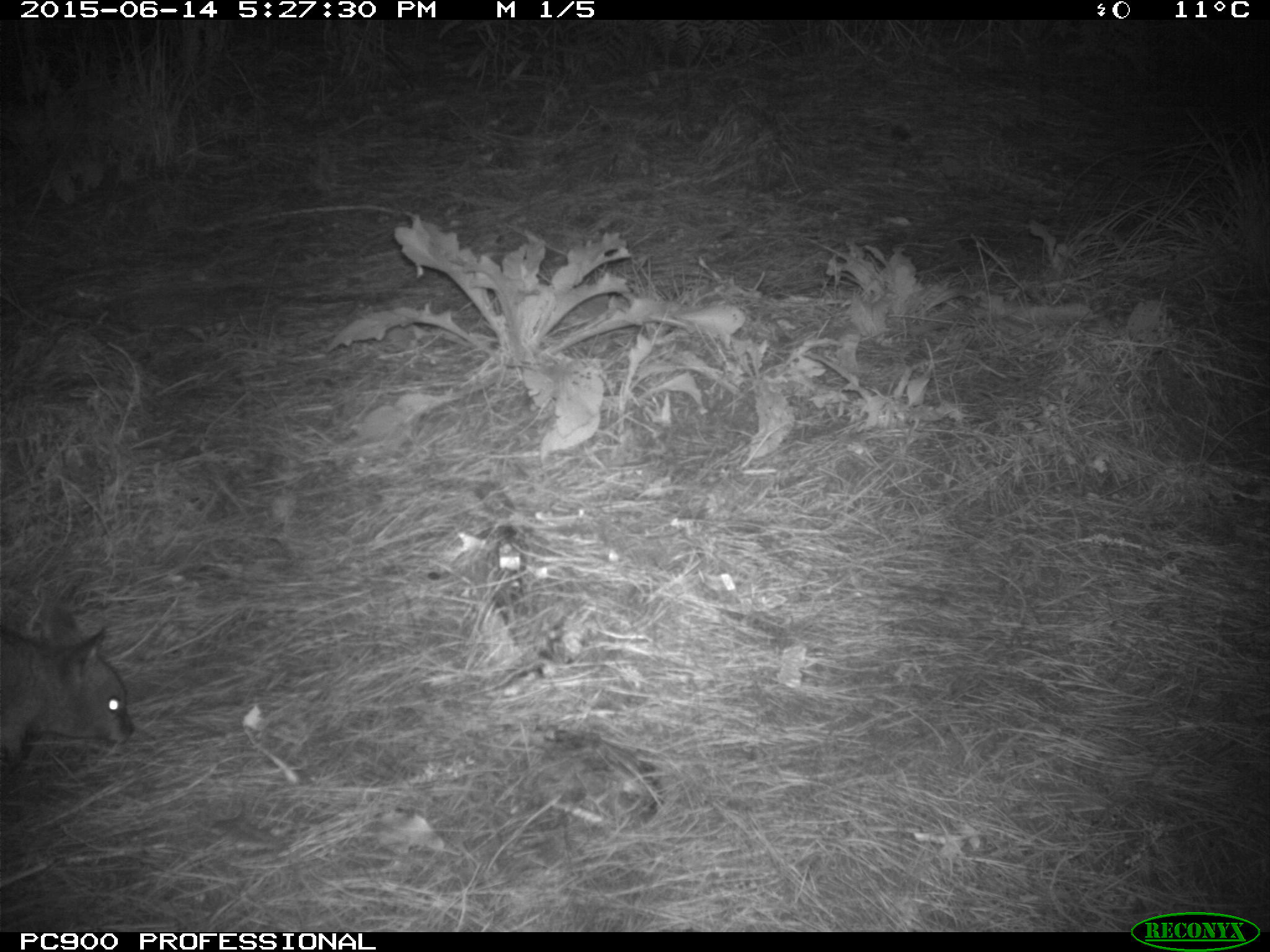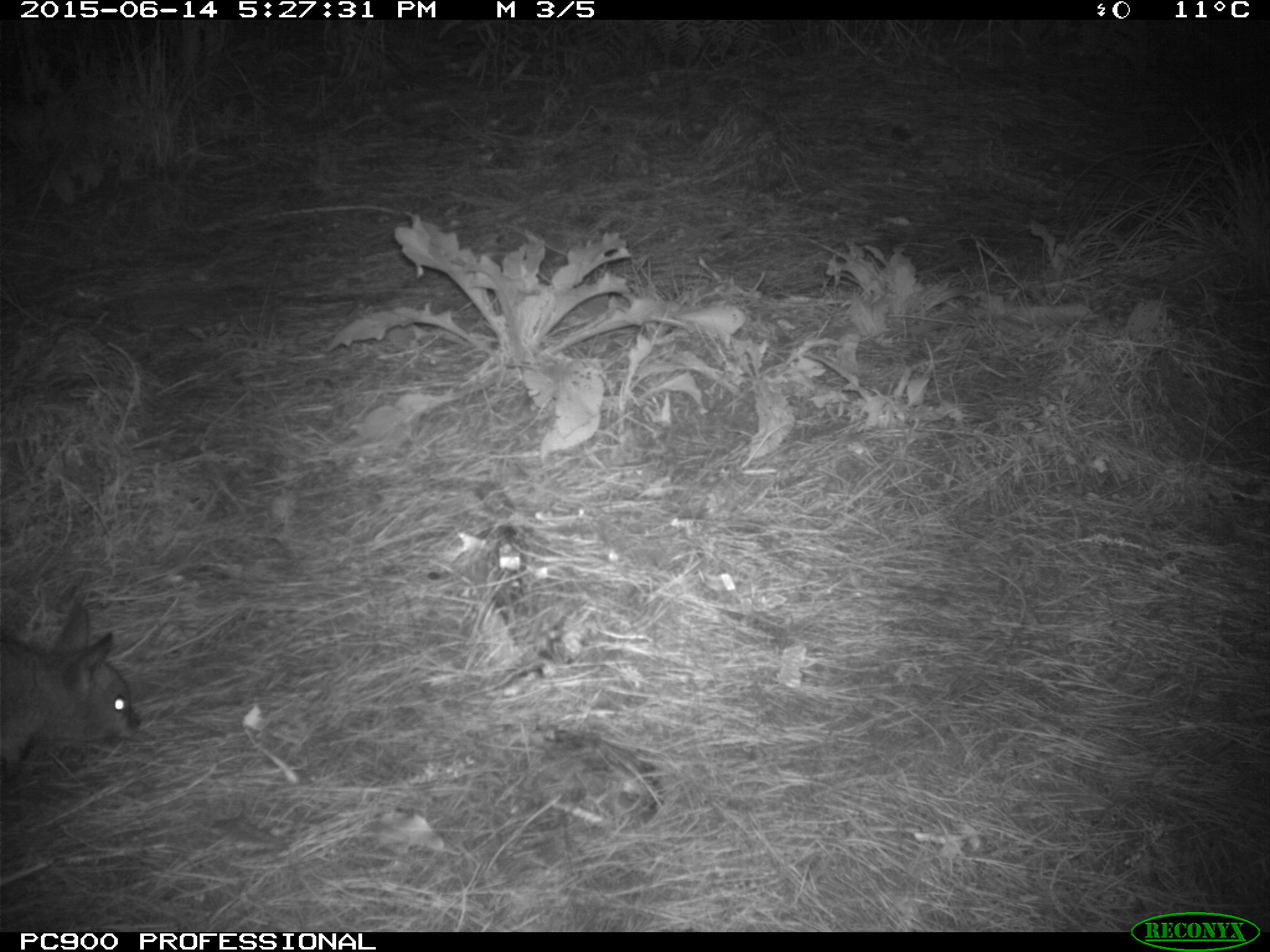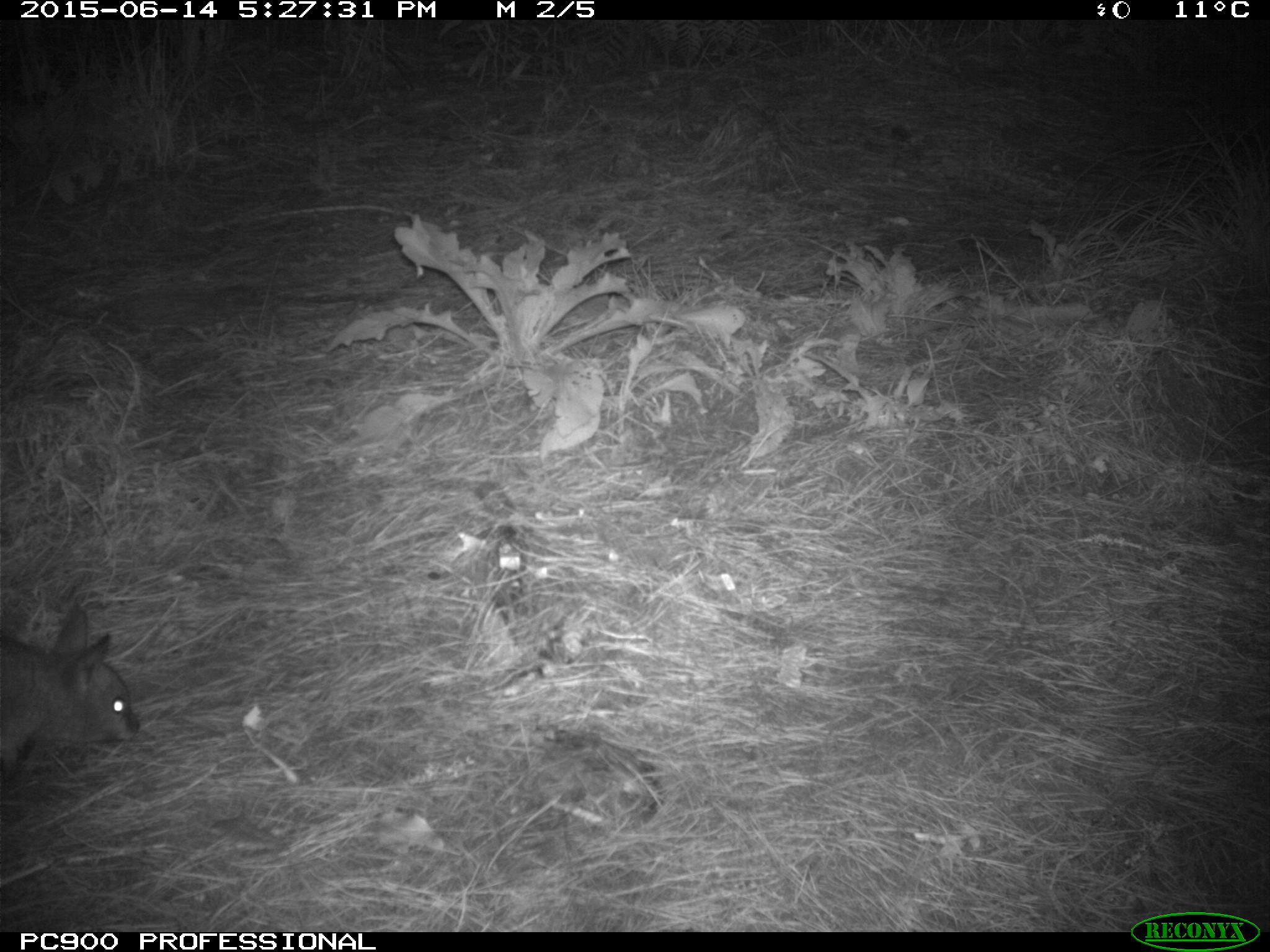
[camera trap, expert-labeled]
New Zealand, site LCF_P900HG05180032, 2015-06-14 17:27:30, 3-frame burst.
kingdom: Animalia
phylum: Chordata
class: Mammalia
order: Diprotodontia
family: Macropodidae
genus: Notamacropus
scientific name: Notamacropus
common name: wallaby